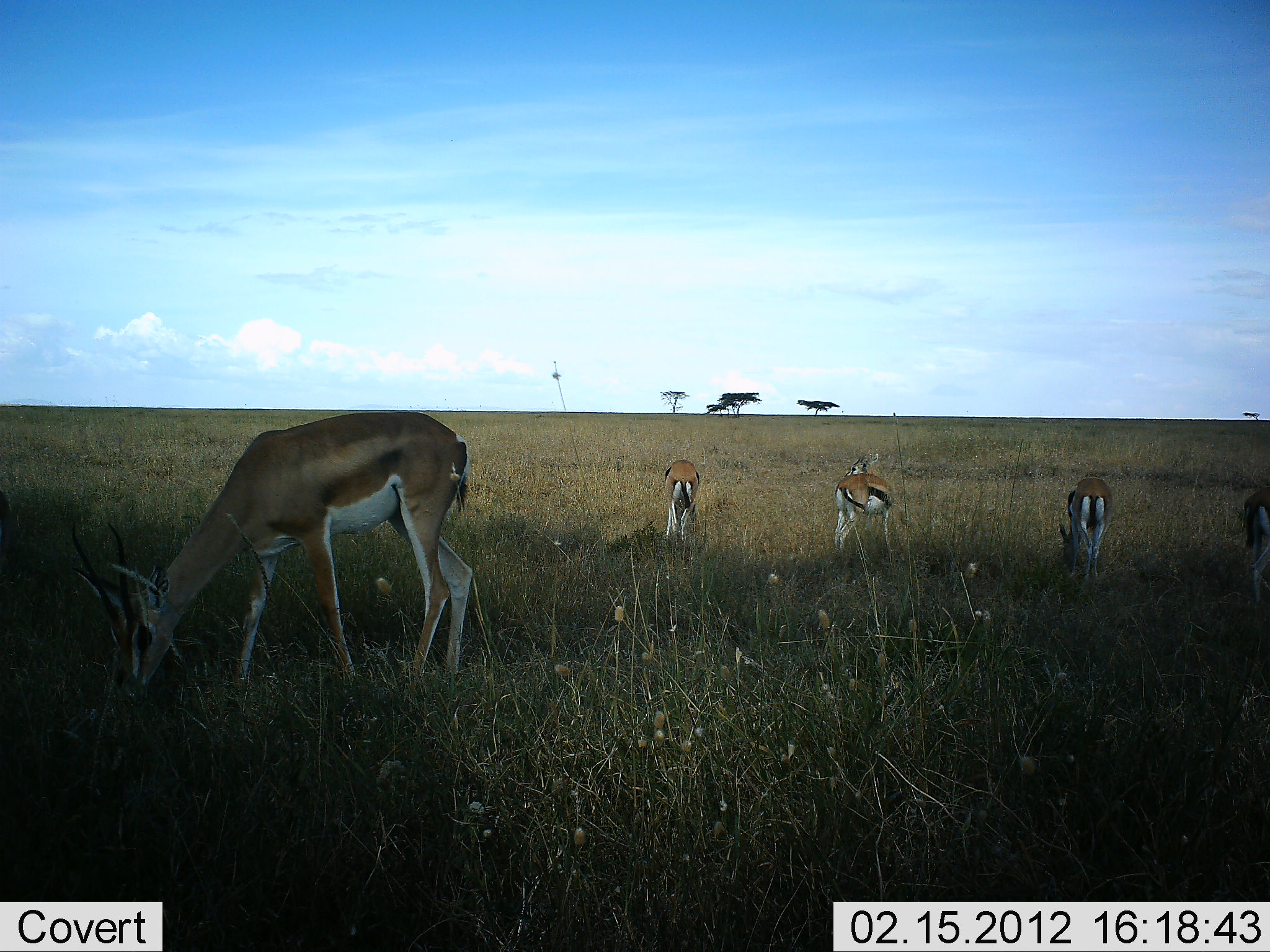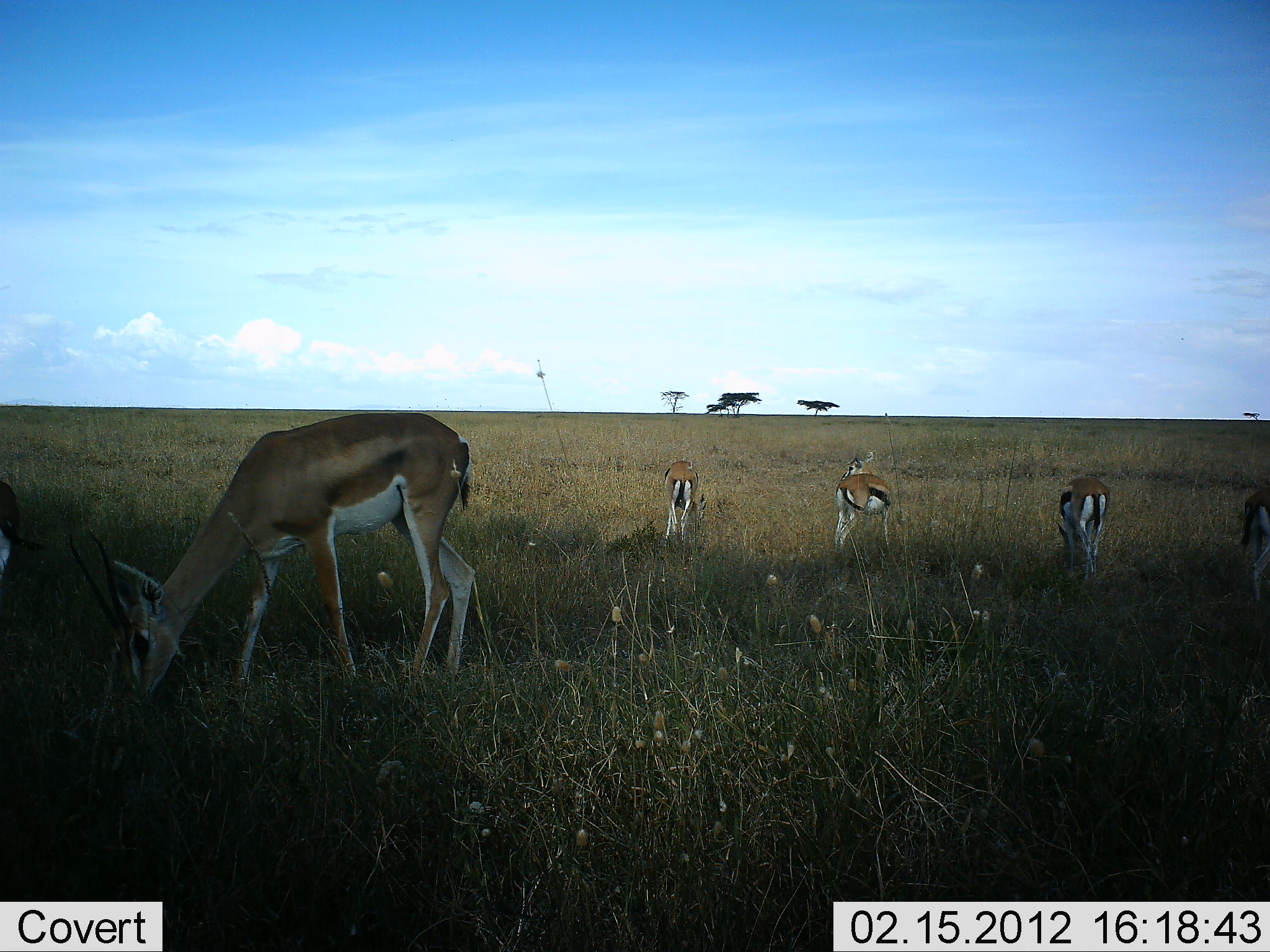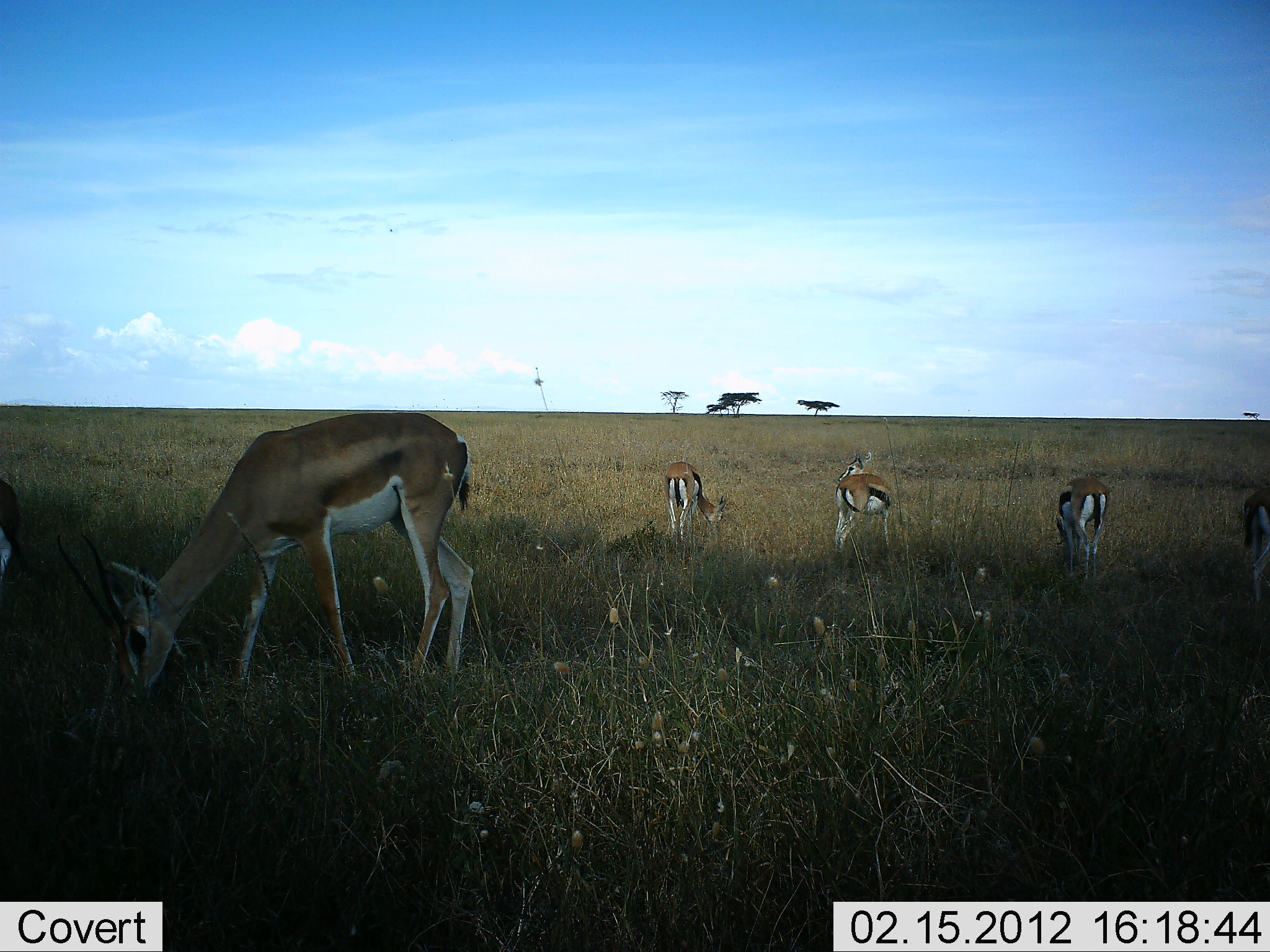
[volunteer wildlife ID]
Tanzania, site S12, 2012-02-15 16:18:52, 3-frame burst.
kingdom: Animalia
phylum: Chordata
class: Mammalia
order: Artiodactyla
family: Bovidae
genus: Eudorcas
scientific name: Eudorcas thomsonii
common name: thomson's gazelle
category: gazellethomsons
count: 4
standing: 53%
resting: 0%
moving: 0%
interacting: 0%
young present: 0%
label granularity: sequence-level